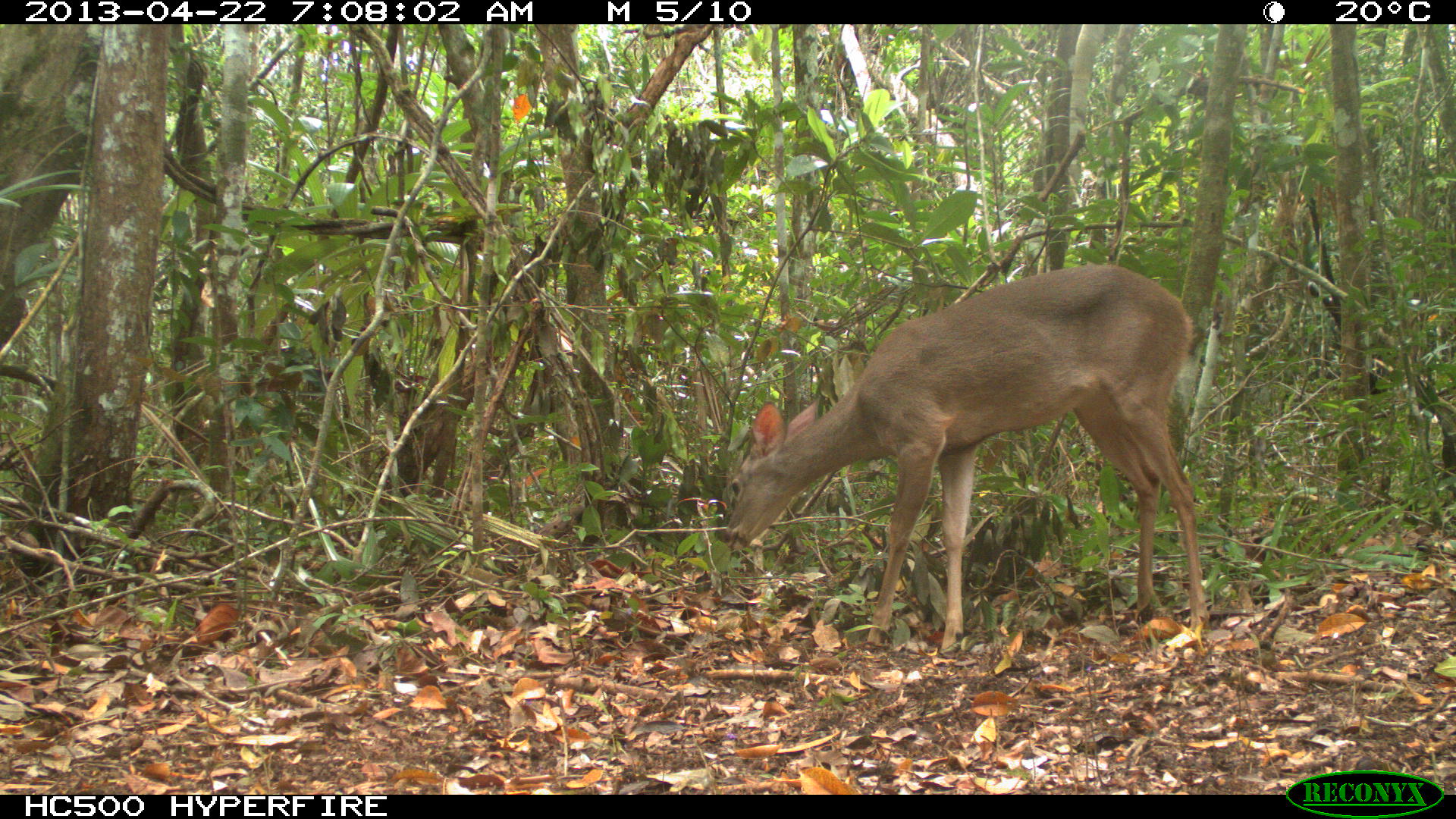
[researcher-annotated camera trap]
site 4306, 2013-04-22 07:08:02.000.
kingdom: Animalia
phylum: Chordata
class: Mammalia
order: Artiodactyla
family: Cervidae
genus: Odocoileus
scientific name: Odocoileus virginianus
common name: white-tailed deer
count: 1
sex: female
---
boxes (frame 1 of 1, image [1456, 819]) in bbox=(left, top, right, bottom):
odocoileus virginianus: bbox=(720, 261, 1210, 650)